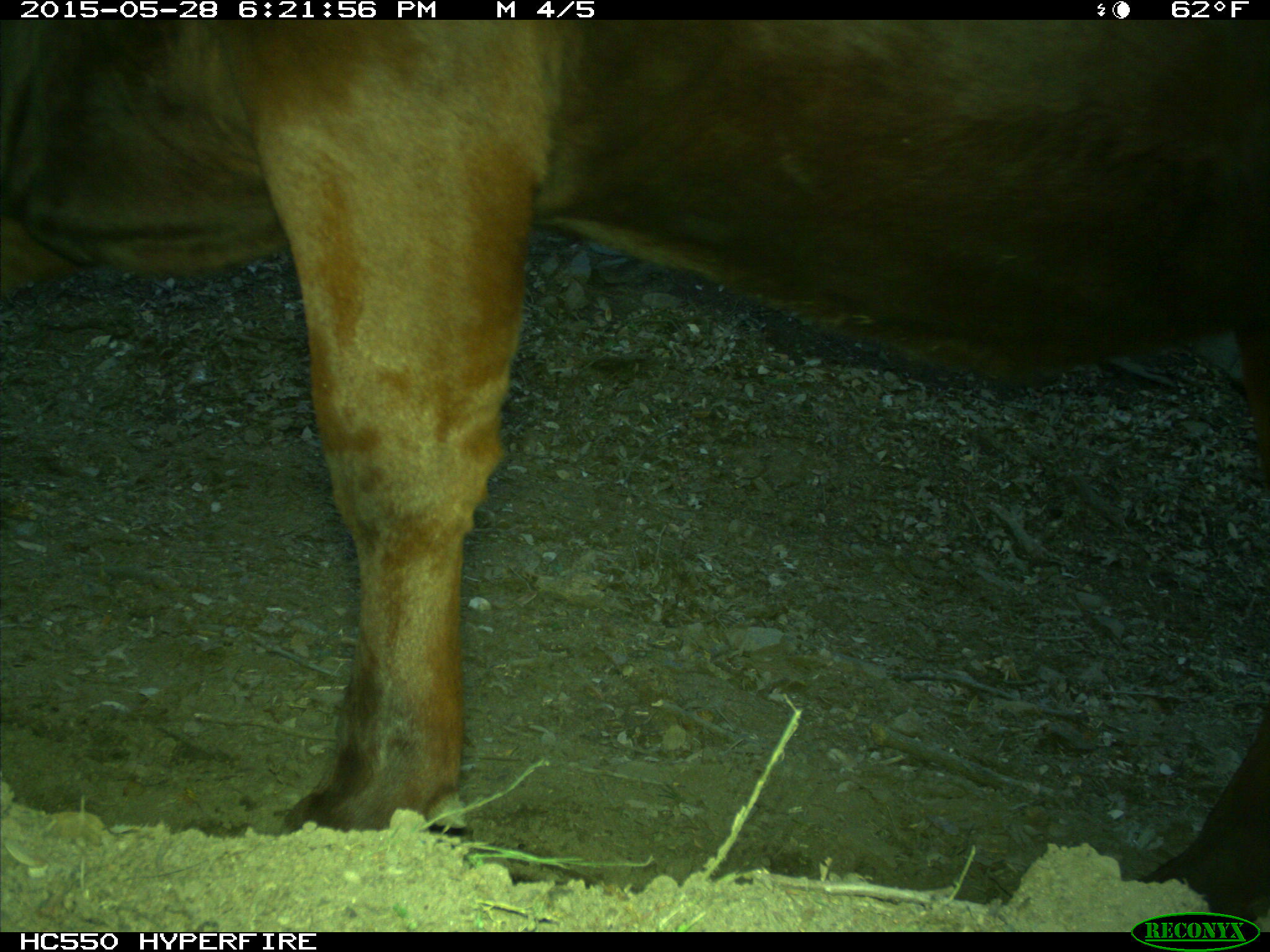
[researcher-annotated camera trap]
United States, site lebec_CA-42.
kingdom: Animalia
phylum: Chordata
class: Mammalia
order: Artiodactyla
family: Bovidae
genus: Bos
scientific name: Bos taurus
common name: domestic cow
Bos taurus (domestic cow).